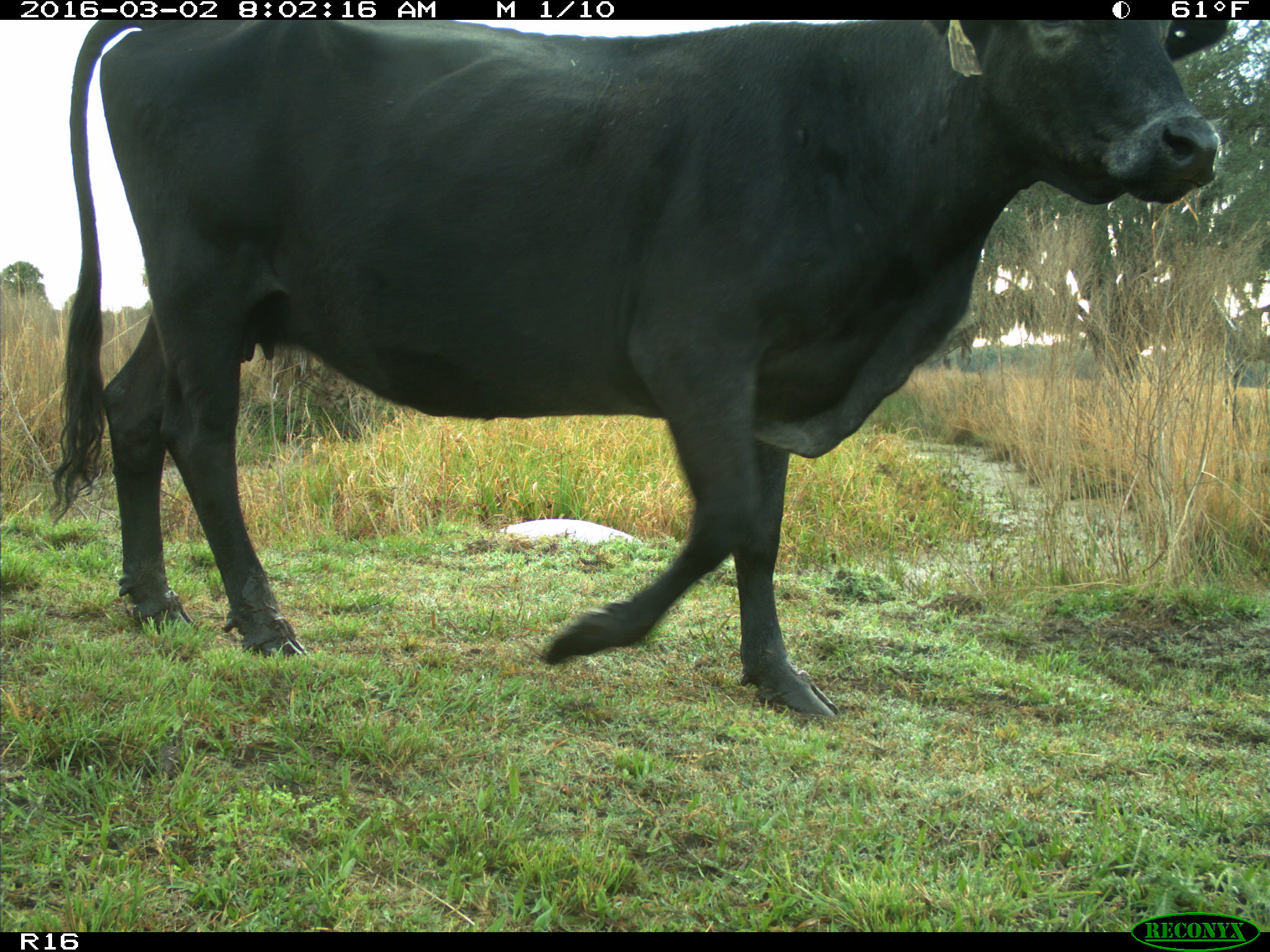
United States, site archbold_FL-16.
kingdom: Animalia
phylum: Chordata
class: Mammalia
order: Artiodactyla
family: Bovidae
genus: Bos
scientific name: Bos taurus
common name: domestic cow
Bos taurus (domestic cow).